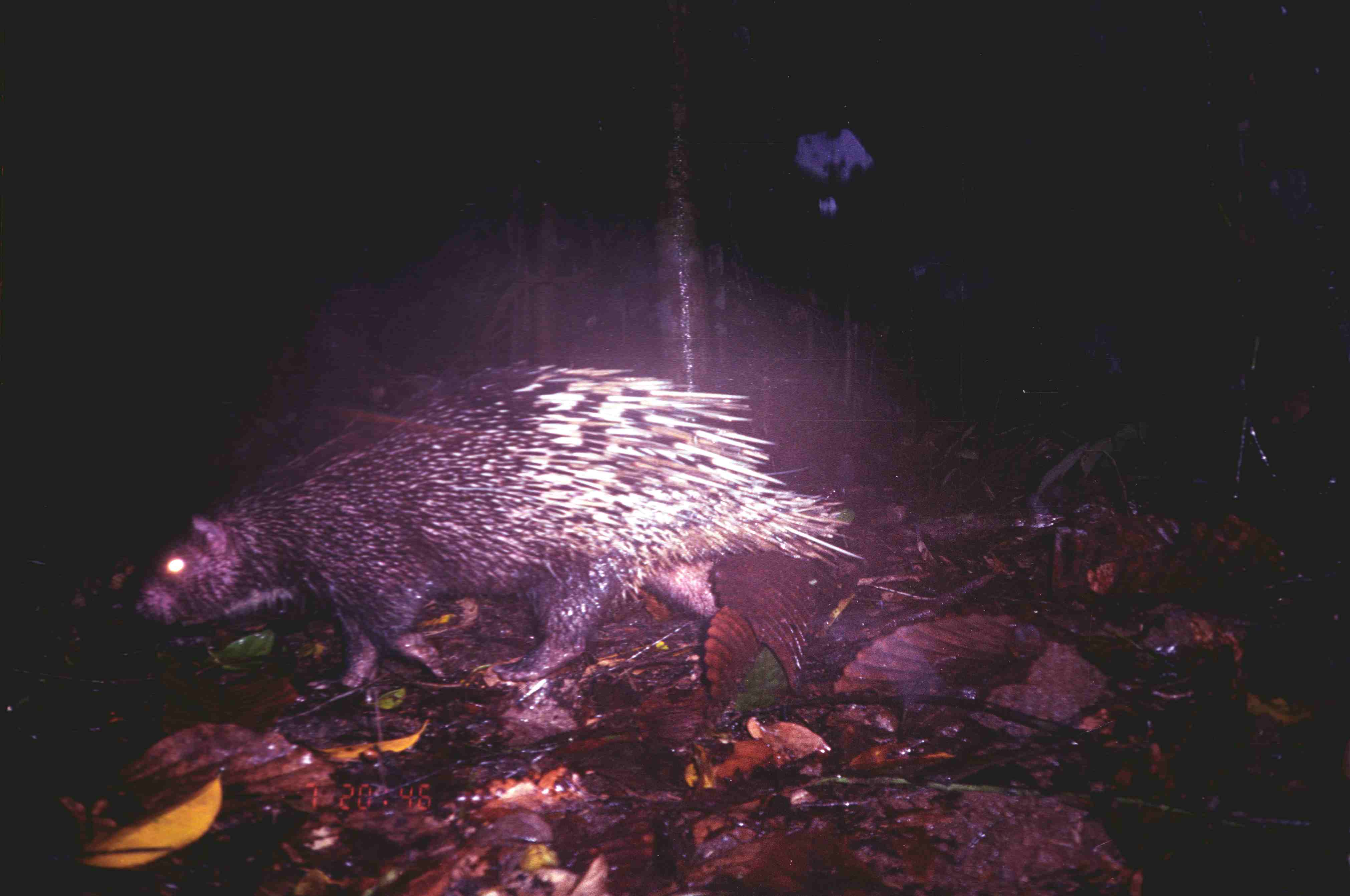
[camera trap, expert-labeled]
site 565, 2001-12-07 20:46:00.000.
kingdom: Animalia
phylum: Chordata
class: Mammalia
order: Rodentia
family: Hystricidae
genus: Hystrix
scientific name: Hystrix brachyura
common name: east asian porcupine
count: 1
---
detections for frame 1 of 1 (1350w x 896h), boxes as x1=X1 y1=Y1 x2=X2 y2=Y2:
hystrix brachyura: x1=134 y1=357 x2=867 y2=712